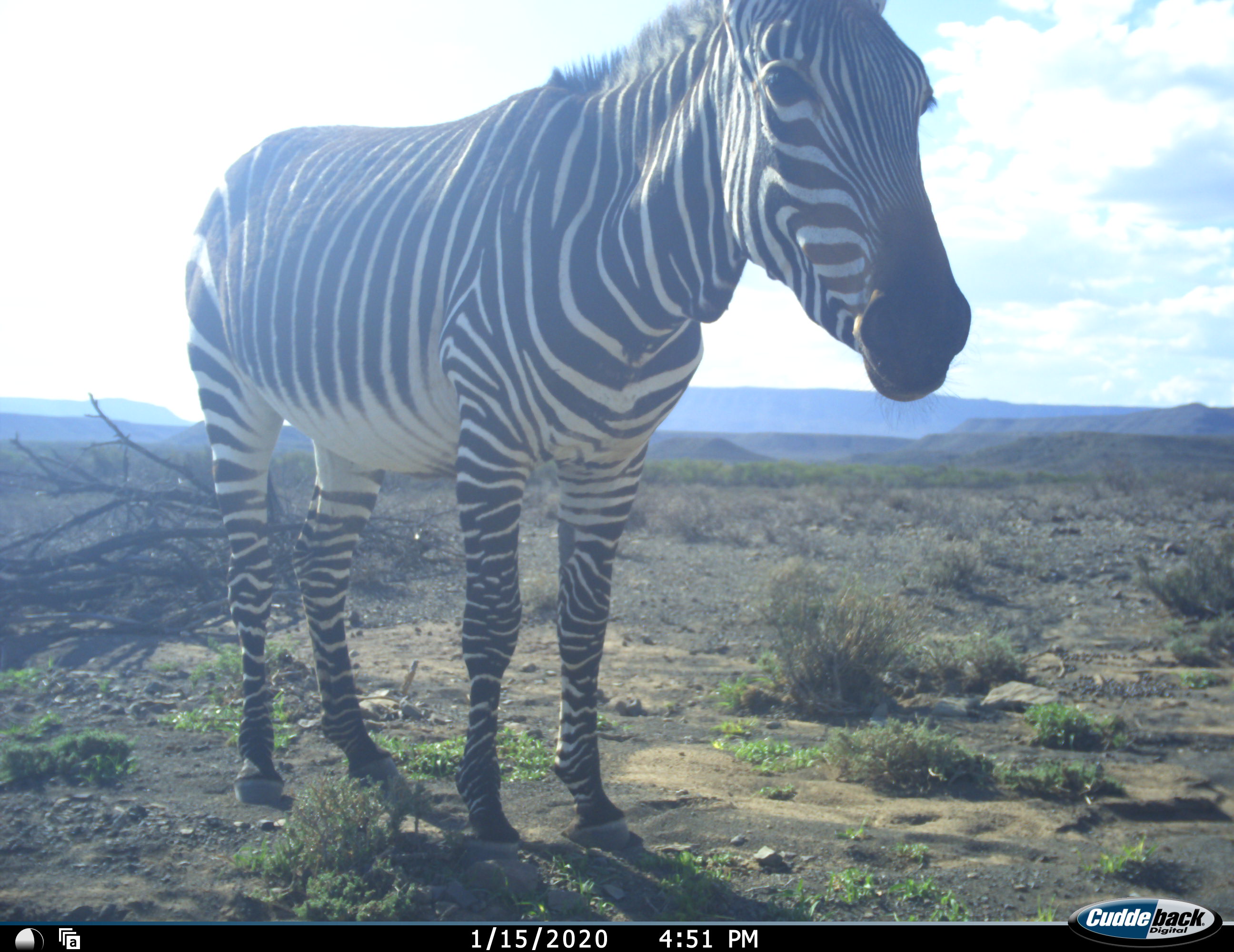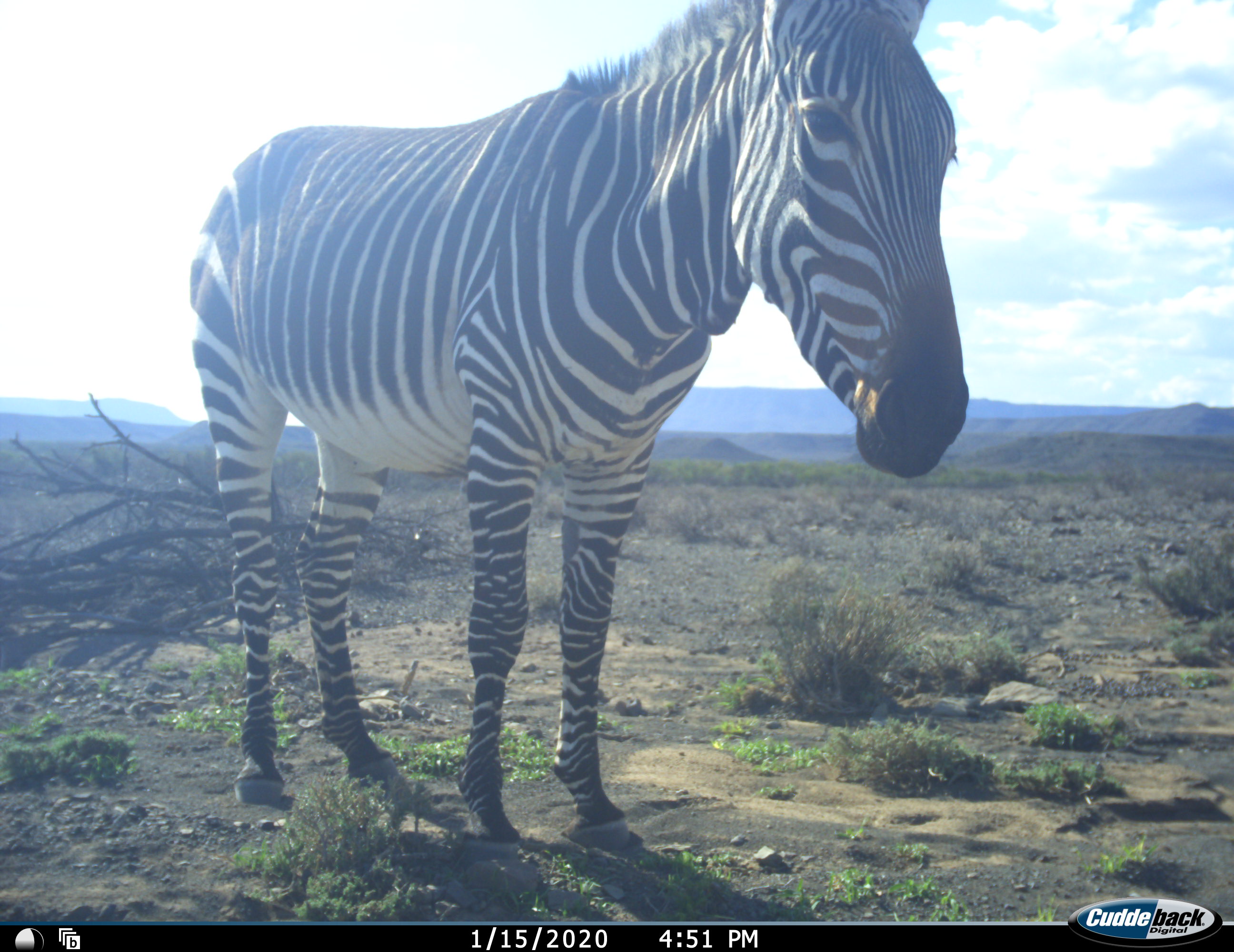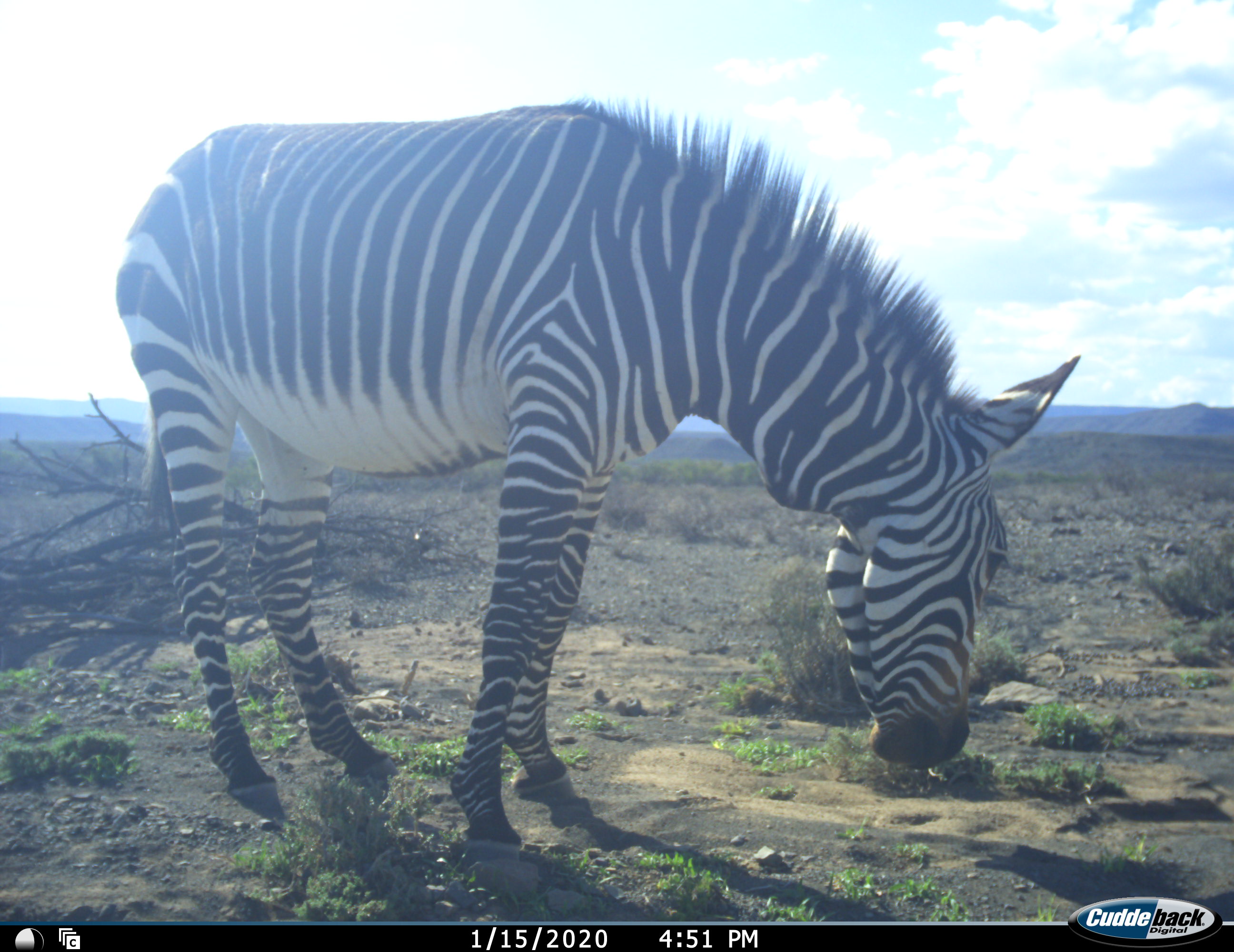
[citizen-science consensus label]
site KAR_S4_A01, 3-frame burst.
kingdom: Animalia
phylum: Chordata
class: Mammalia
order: Perissodactyla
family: Equidae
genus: Equus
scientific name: Equus zebra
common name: mountain zebra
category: zebramountain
Zebramountain (mountain zebra) (Equus zebra), count 1. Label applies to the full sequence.